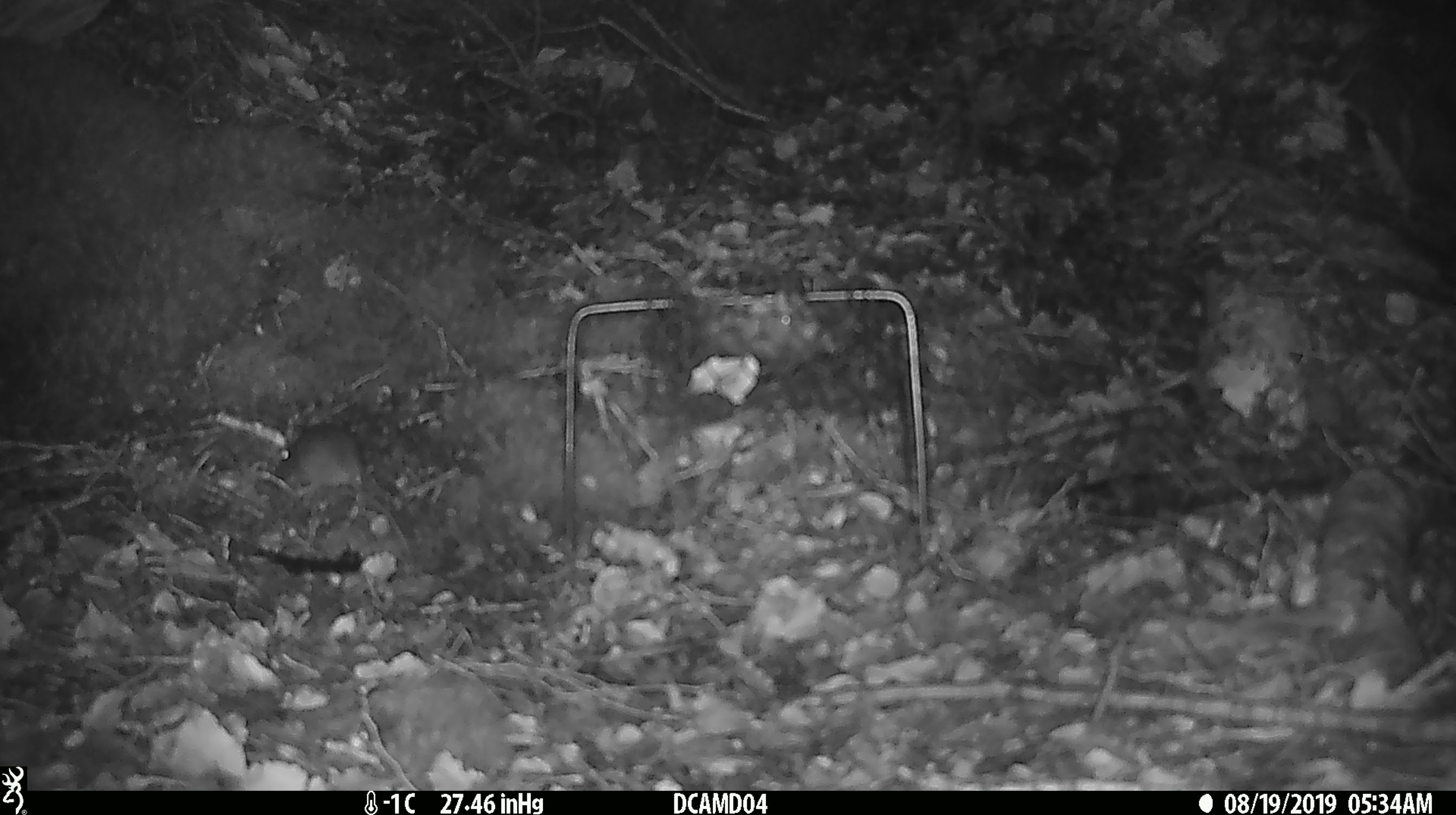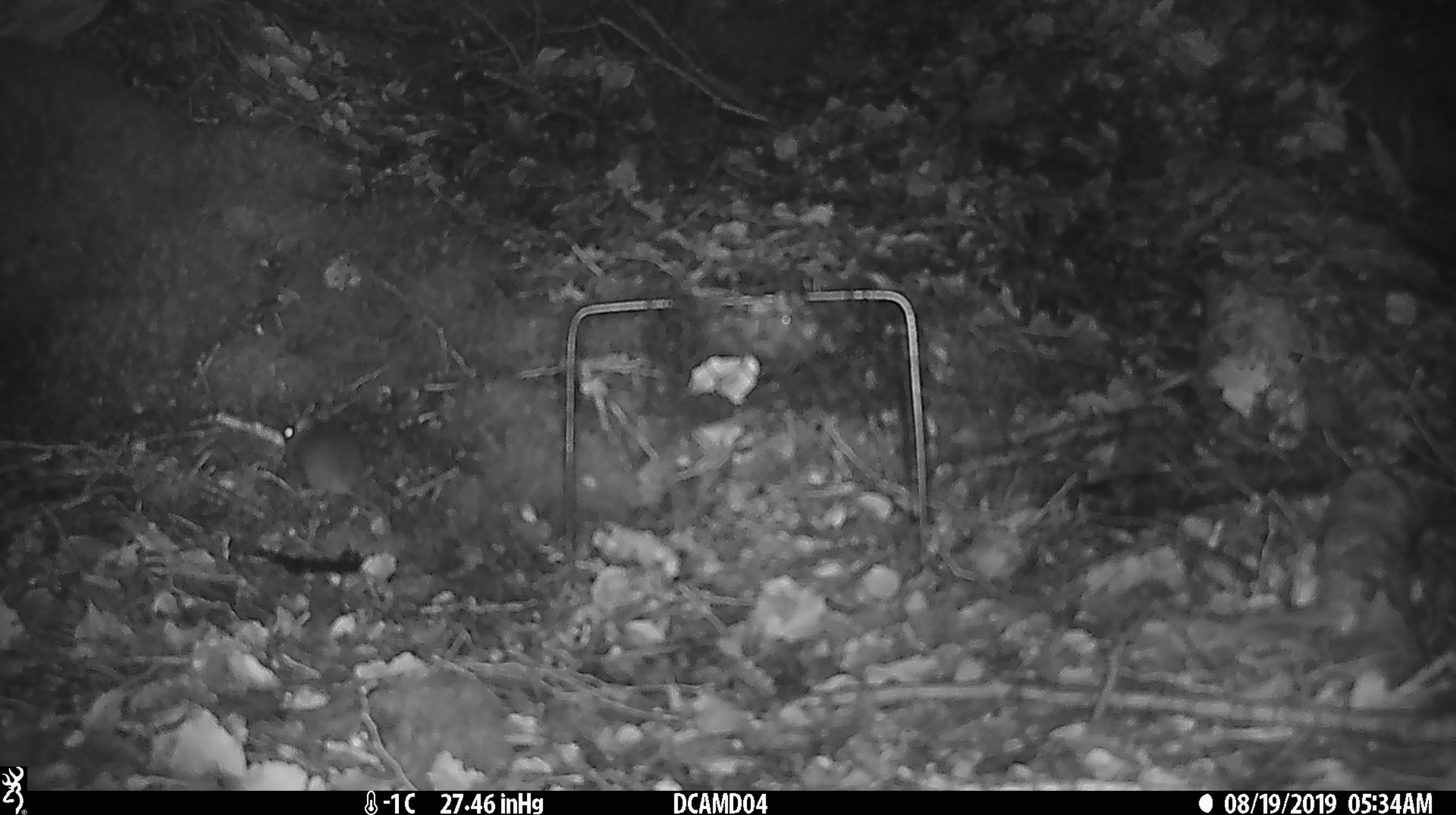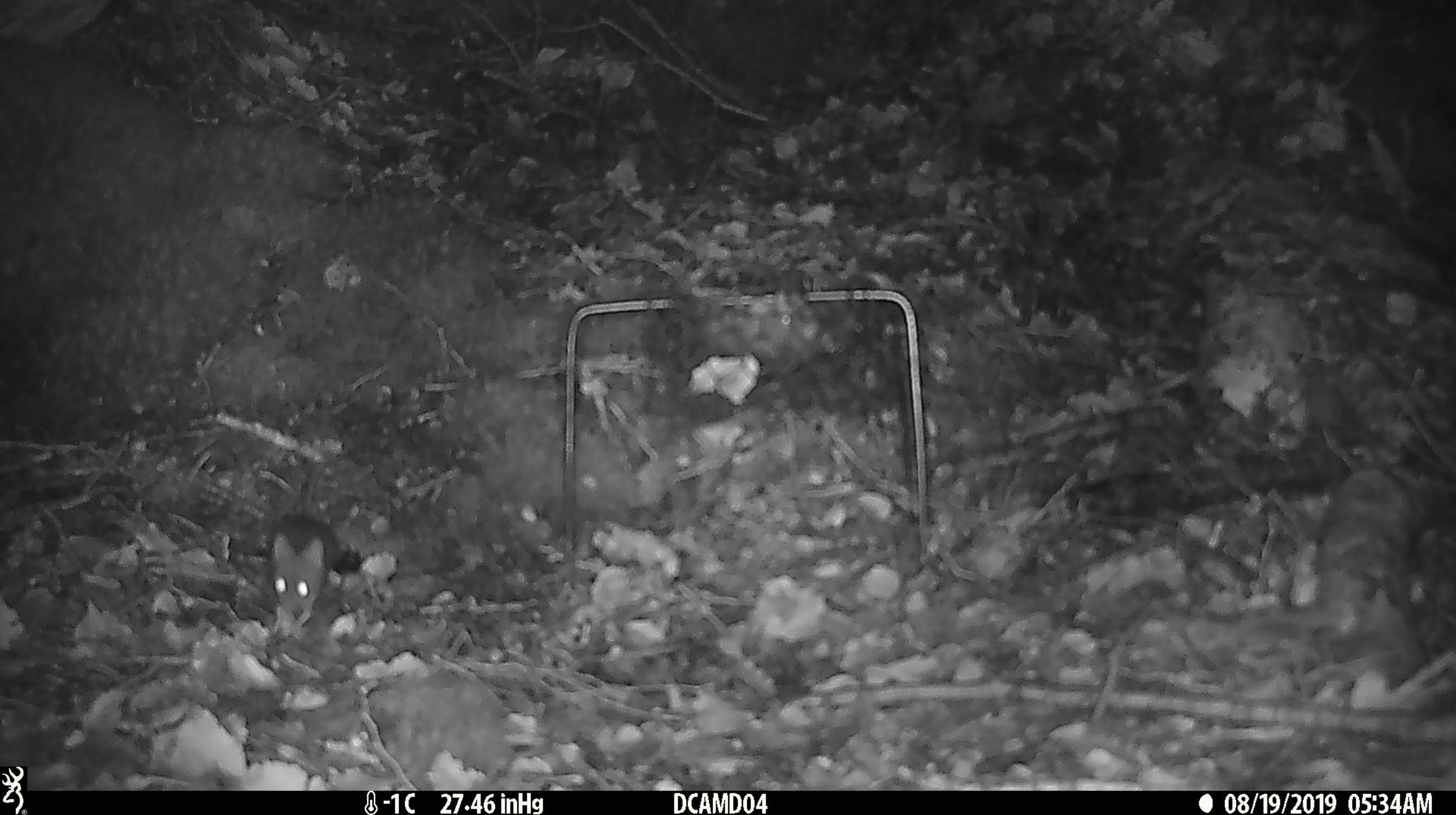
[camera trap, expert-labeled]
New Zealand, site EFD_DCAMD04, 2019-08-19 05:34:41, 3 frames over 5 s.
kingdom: Animalia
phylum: Chordata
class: Mammalia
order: Rodentia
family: Muridae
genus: Mus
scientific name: Mus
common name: mouse